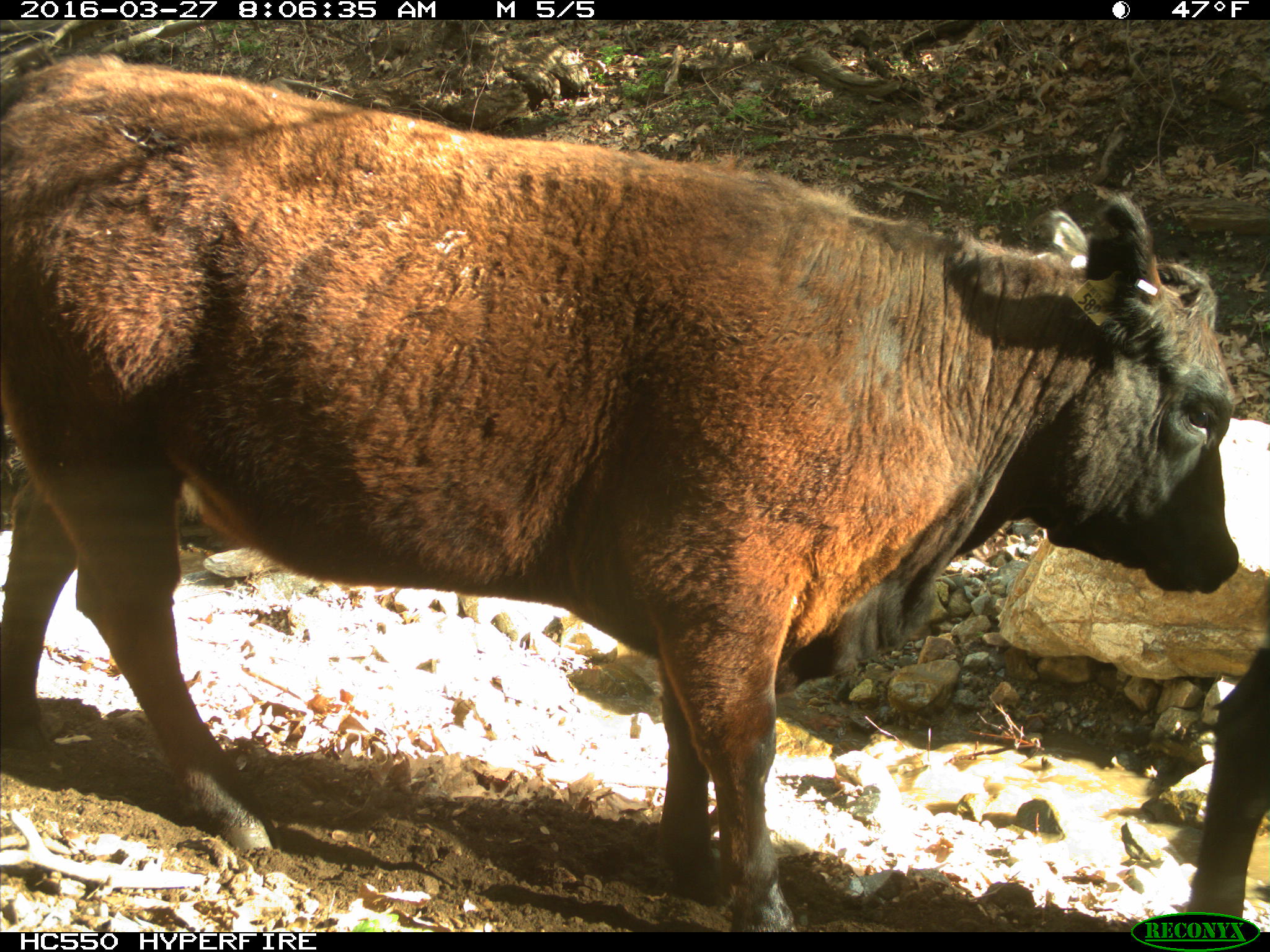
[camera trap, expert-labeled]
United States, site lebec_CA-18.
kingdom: Animalia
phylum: Chordata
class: Mammalia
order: Artiodactyla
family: Bovidae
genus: Bos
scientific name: Bos taurus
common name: domestic cow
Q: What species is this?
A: Bos taurus (domestic cow).